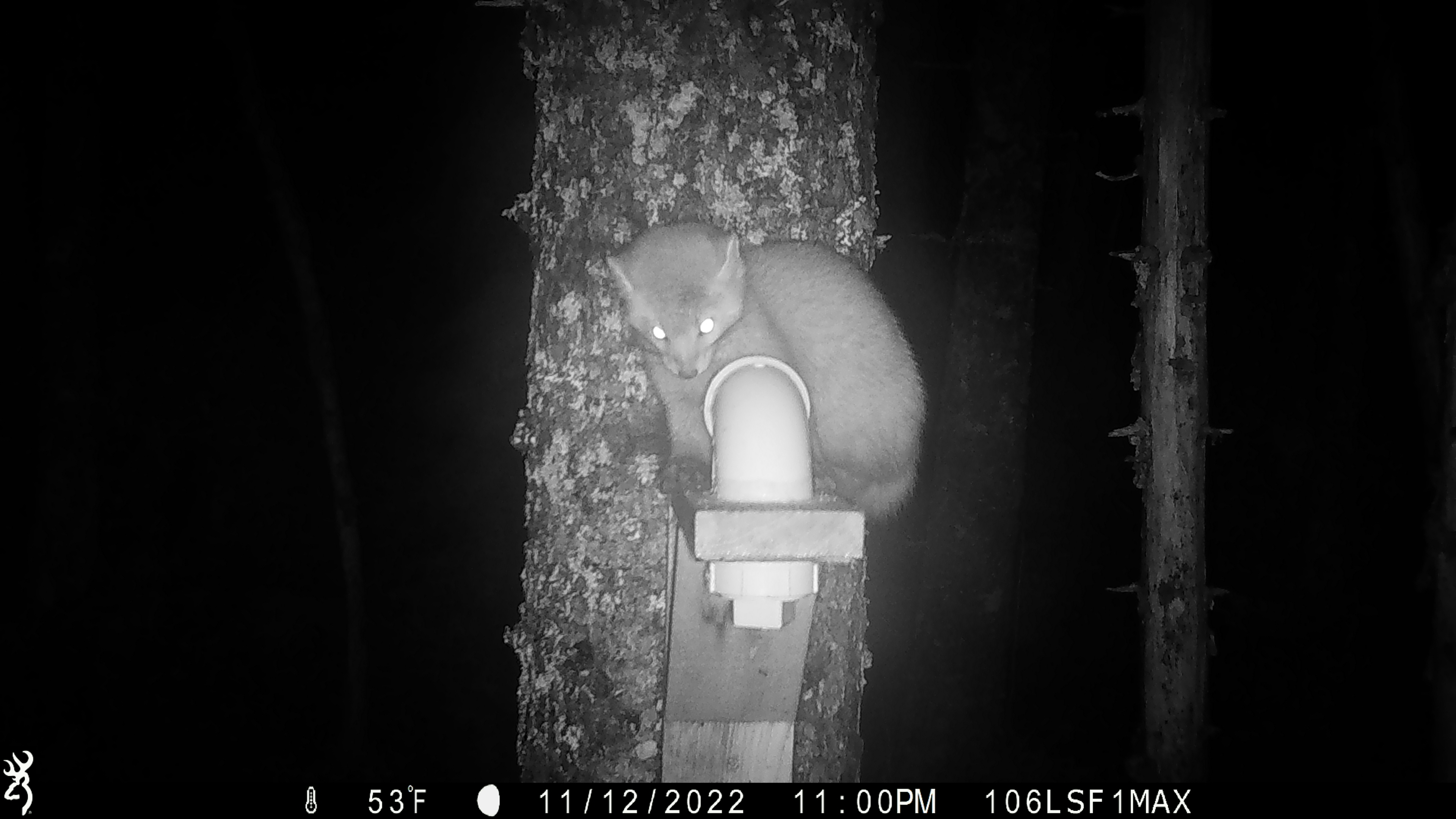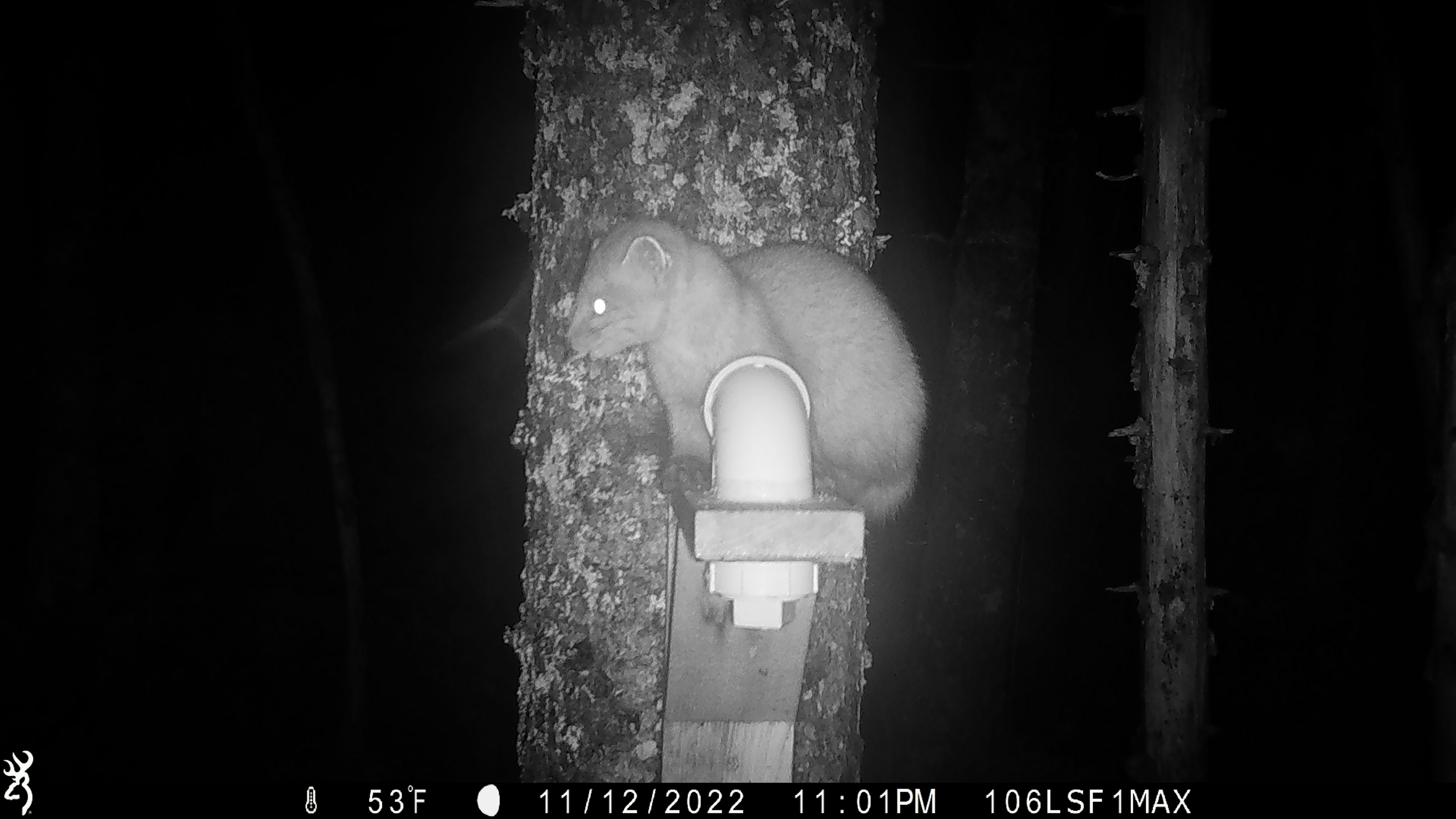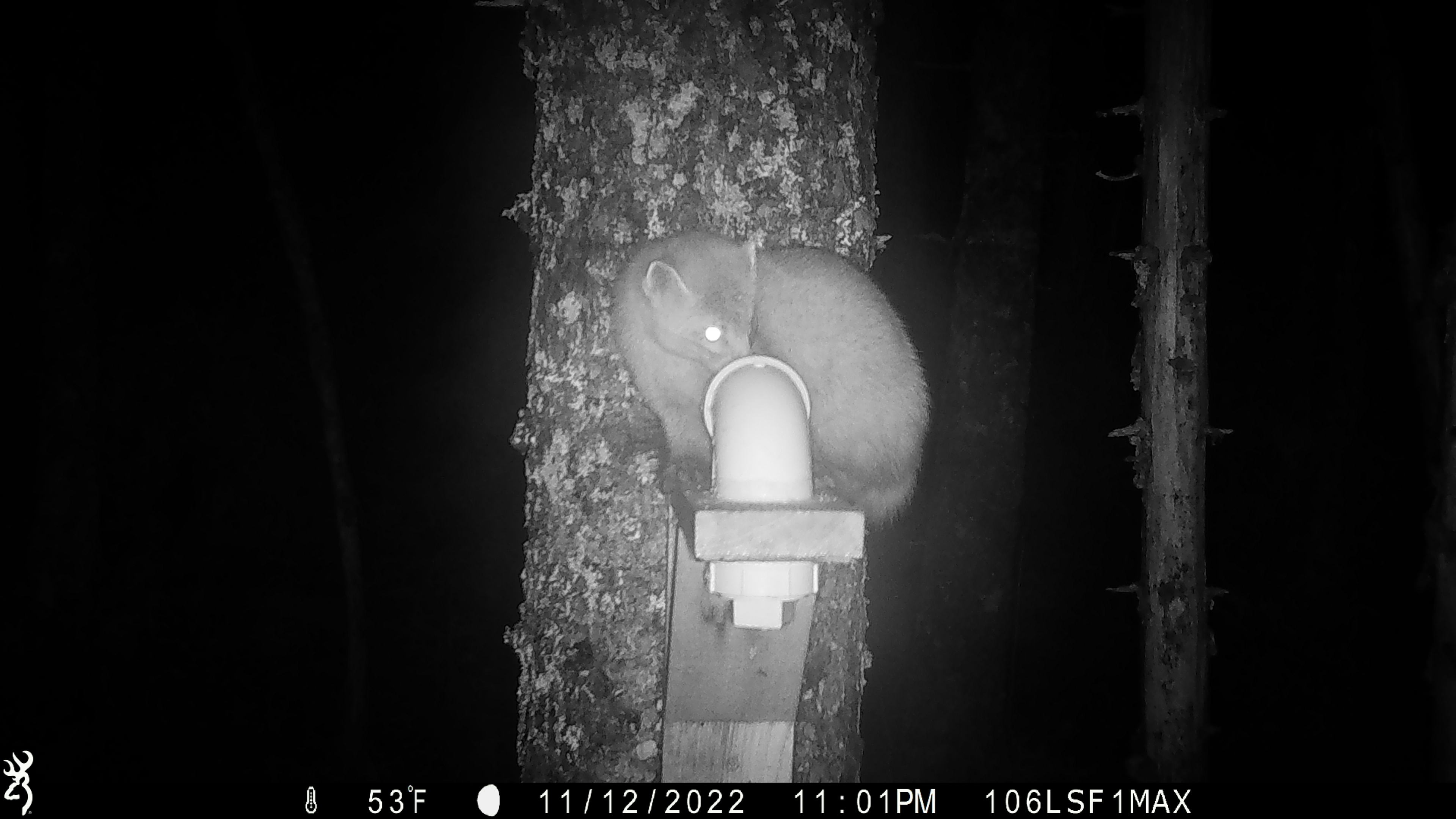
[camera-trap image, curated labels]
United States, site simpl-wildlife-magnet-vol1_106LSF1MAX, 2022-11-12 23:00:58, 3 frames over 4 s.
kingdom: Animalia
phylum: Chordata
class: Mammalia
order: Carnivora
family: Mustelidae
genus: Martes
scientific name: Martes americana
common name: american marten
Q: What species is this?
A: American marten (Martes americana).